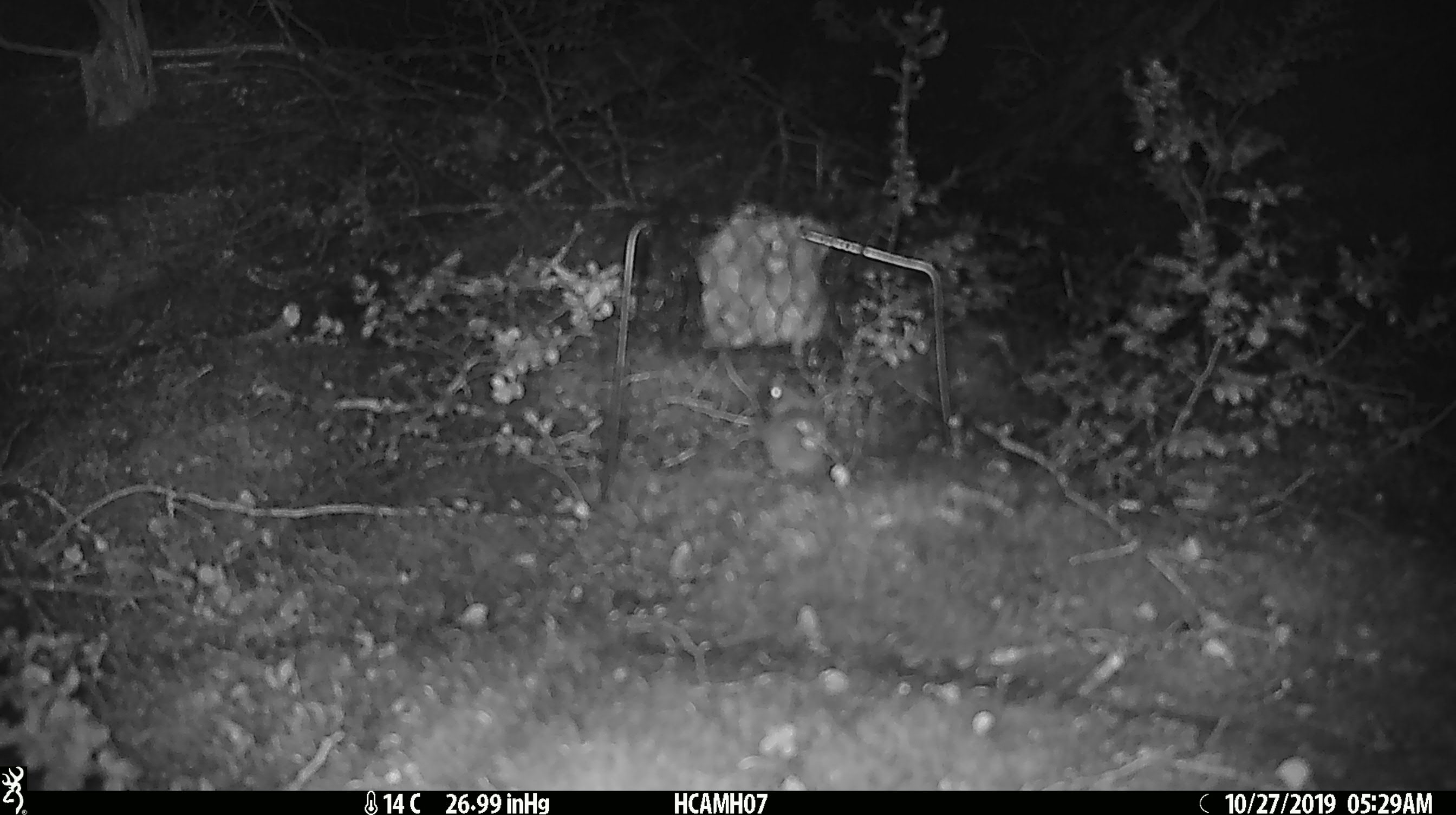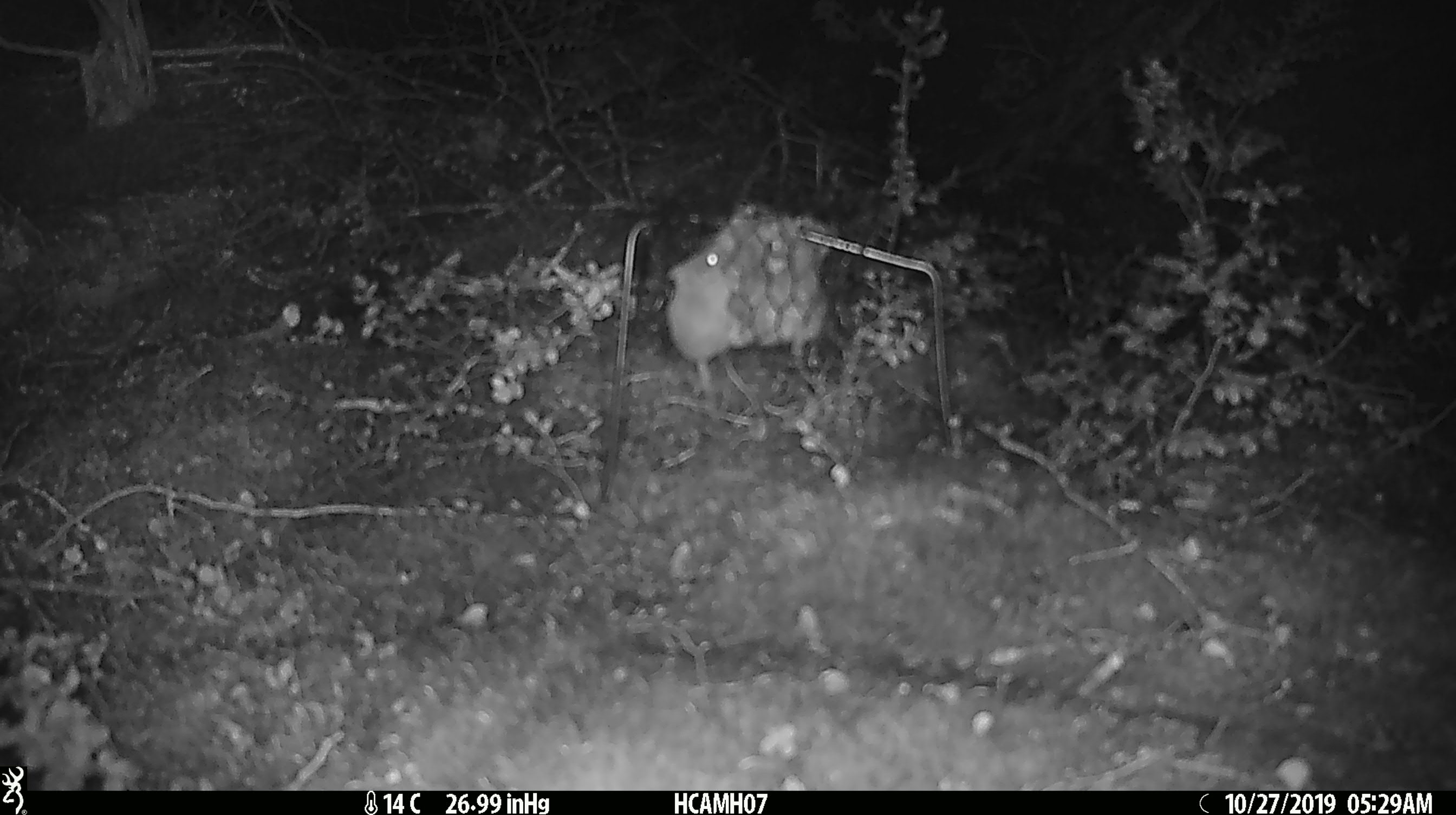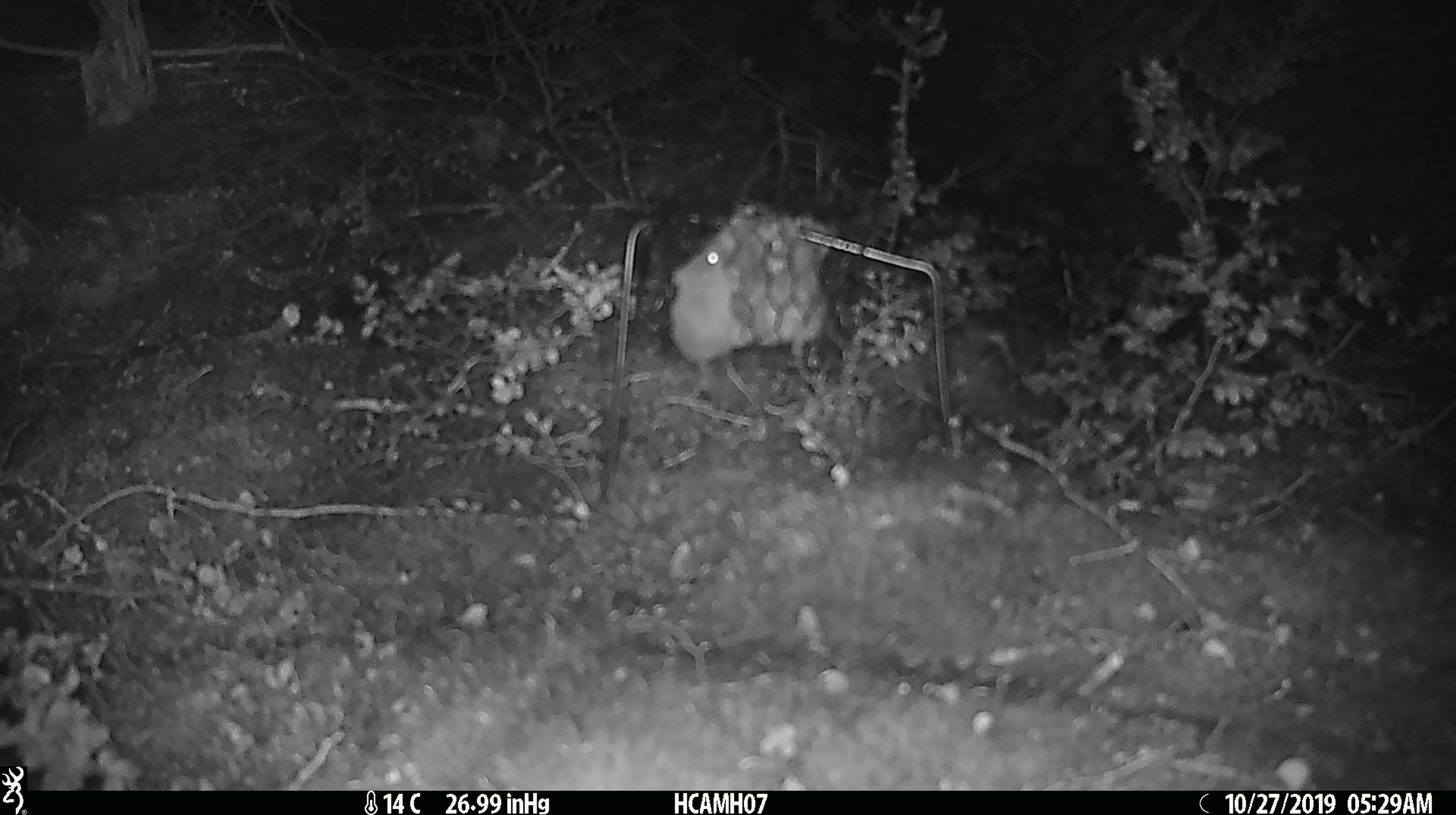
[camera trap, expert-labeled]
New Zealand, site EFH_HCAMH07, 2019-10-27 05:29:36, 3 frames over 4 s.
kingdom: Animalia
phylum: Chordata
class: Mammalia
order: Rodentia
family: Muridae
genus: Mus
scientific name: Mus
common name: mouse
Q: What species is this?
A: Mouse (Mus).